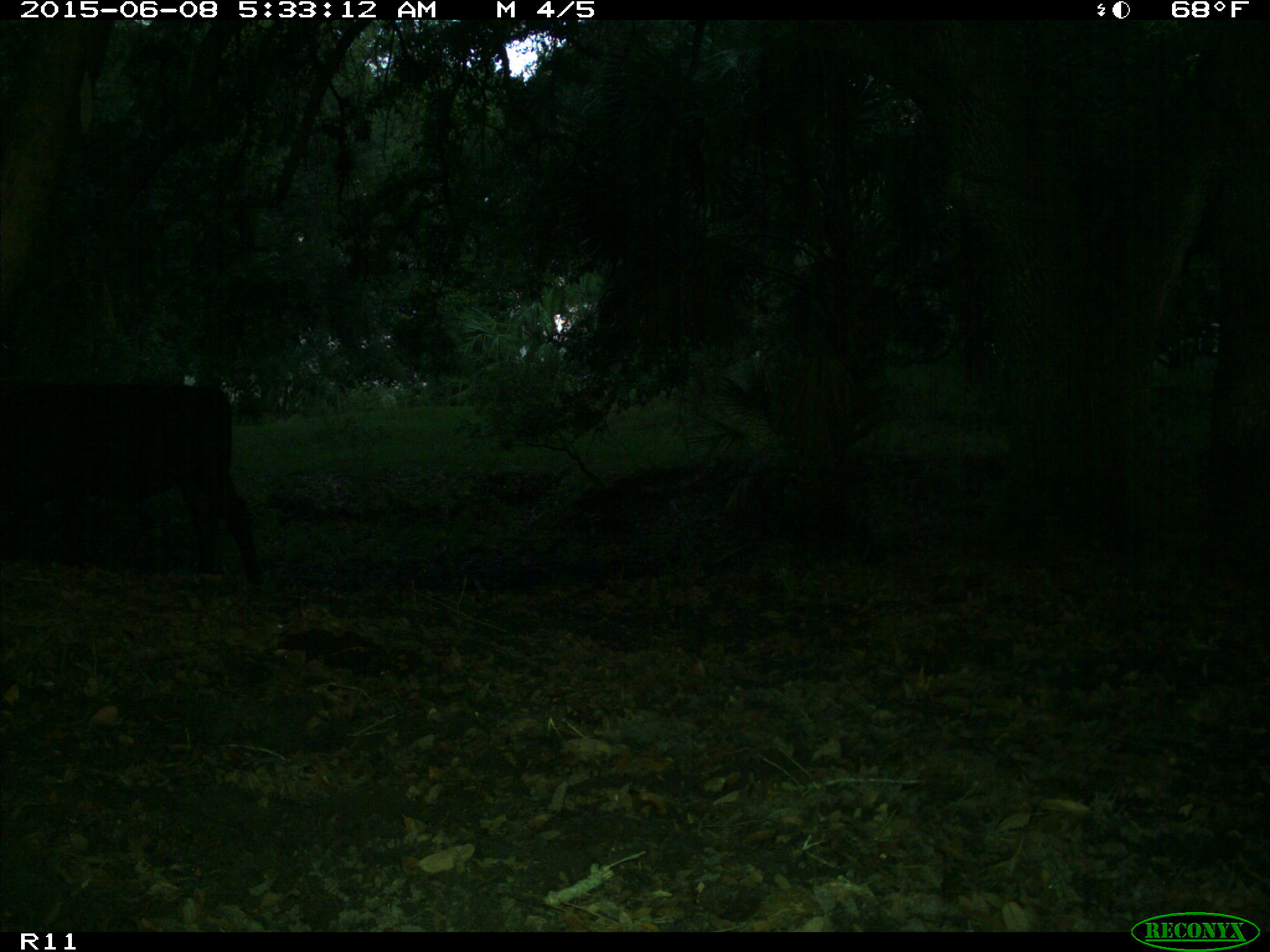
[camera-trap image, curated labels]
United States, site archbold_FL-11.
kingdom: Animalia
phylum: Chordata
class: Mammalia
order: Artiodactyla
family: Bovidae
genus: Bos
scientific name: Bos taurus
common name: domestic cow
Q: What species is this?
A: Bos taurus (domestic cow).